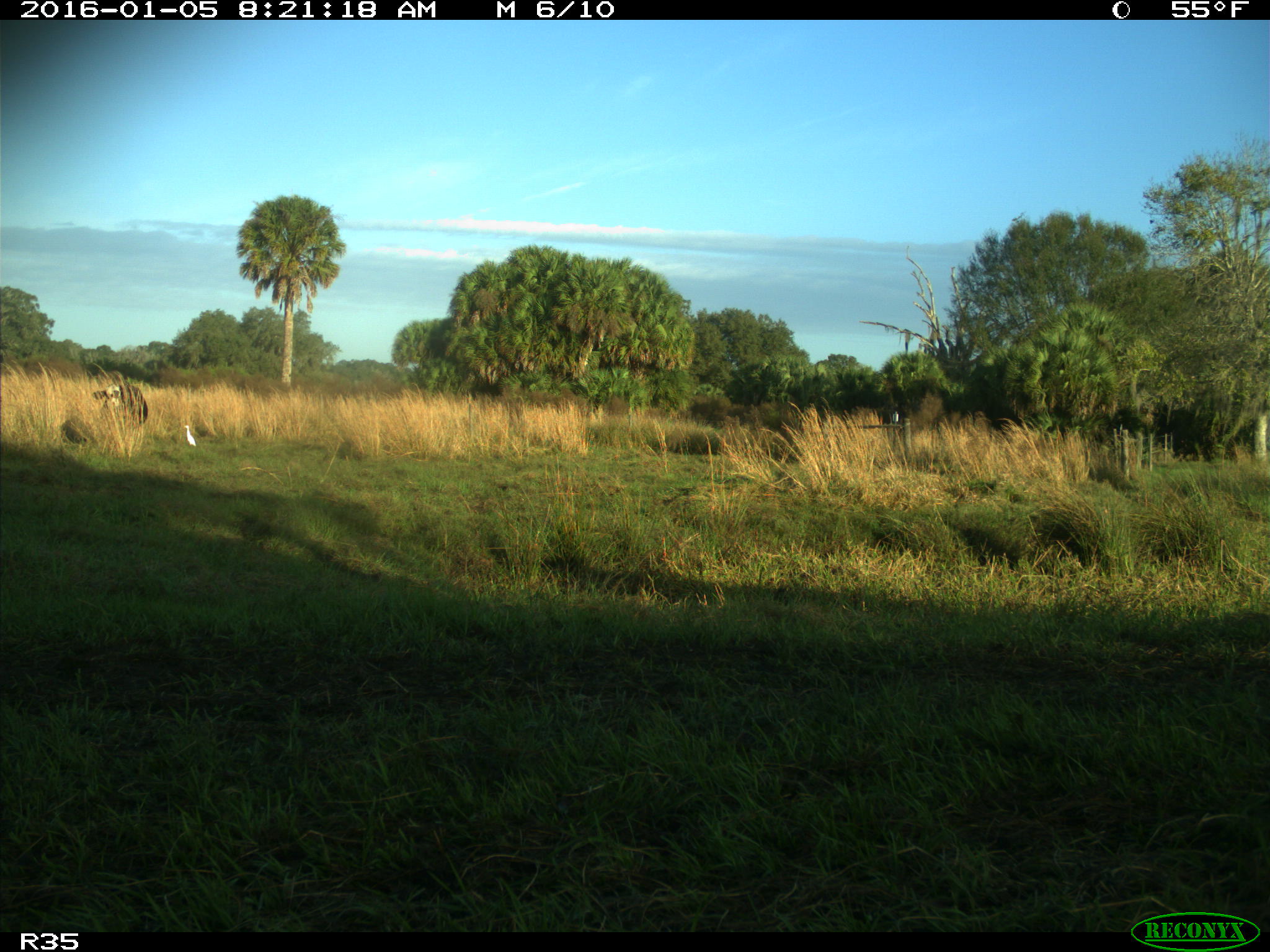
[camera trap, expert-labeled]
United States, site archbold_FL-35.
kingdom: Animalia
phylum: Chordata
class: Mammalia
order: Artiodactyla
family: Bovidae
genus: Bos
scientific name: Bos taurus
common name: domestic cow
Bos taurus (domestic cow).